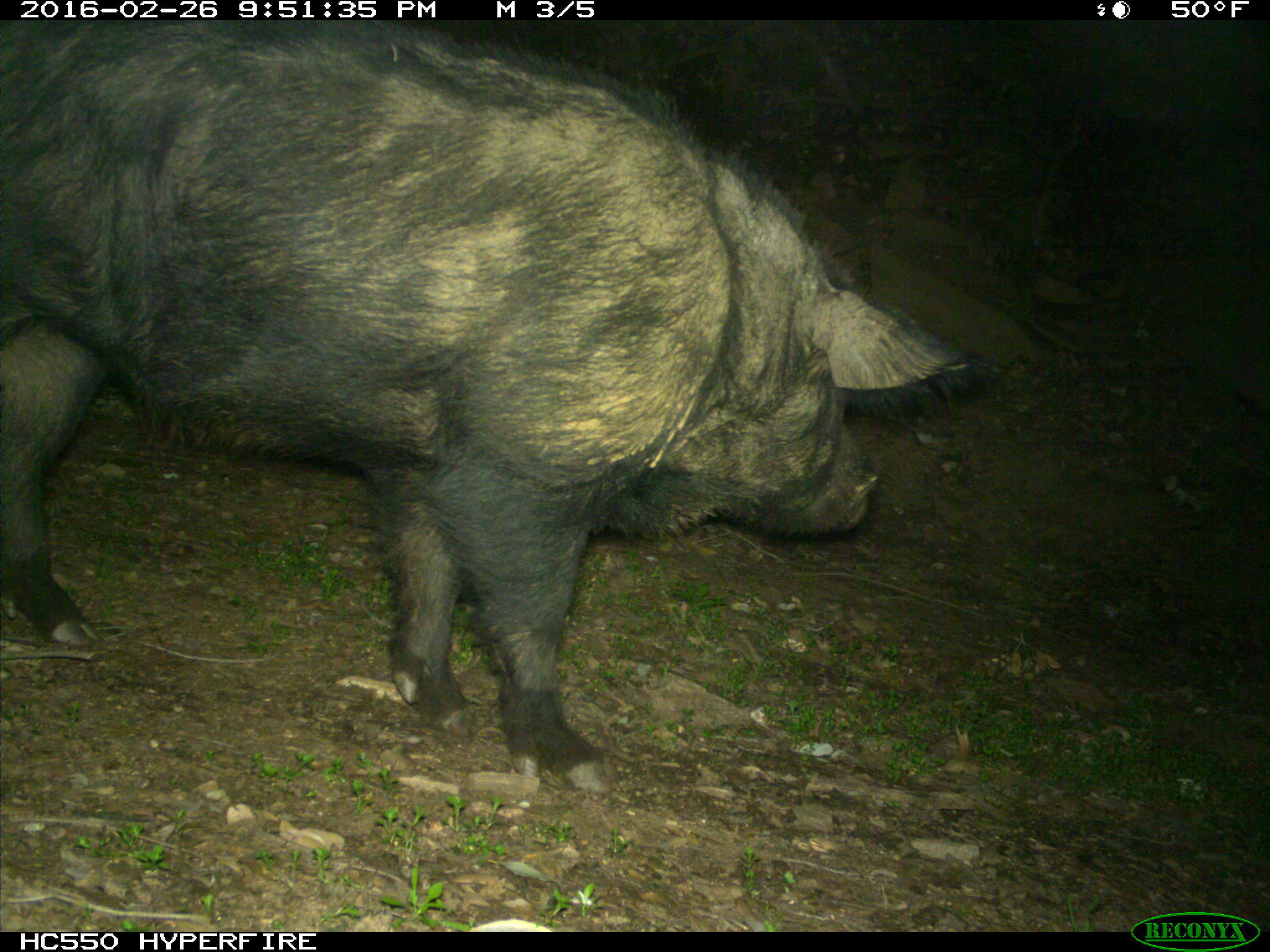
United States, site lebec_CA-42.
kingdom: Animalia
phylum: Chordata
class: Mammalia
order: Artiodactyla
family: Suidae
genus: Sus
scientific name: Sus scrofa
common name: wild boar